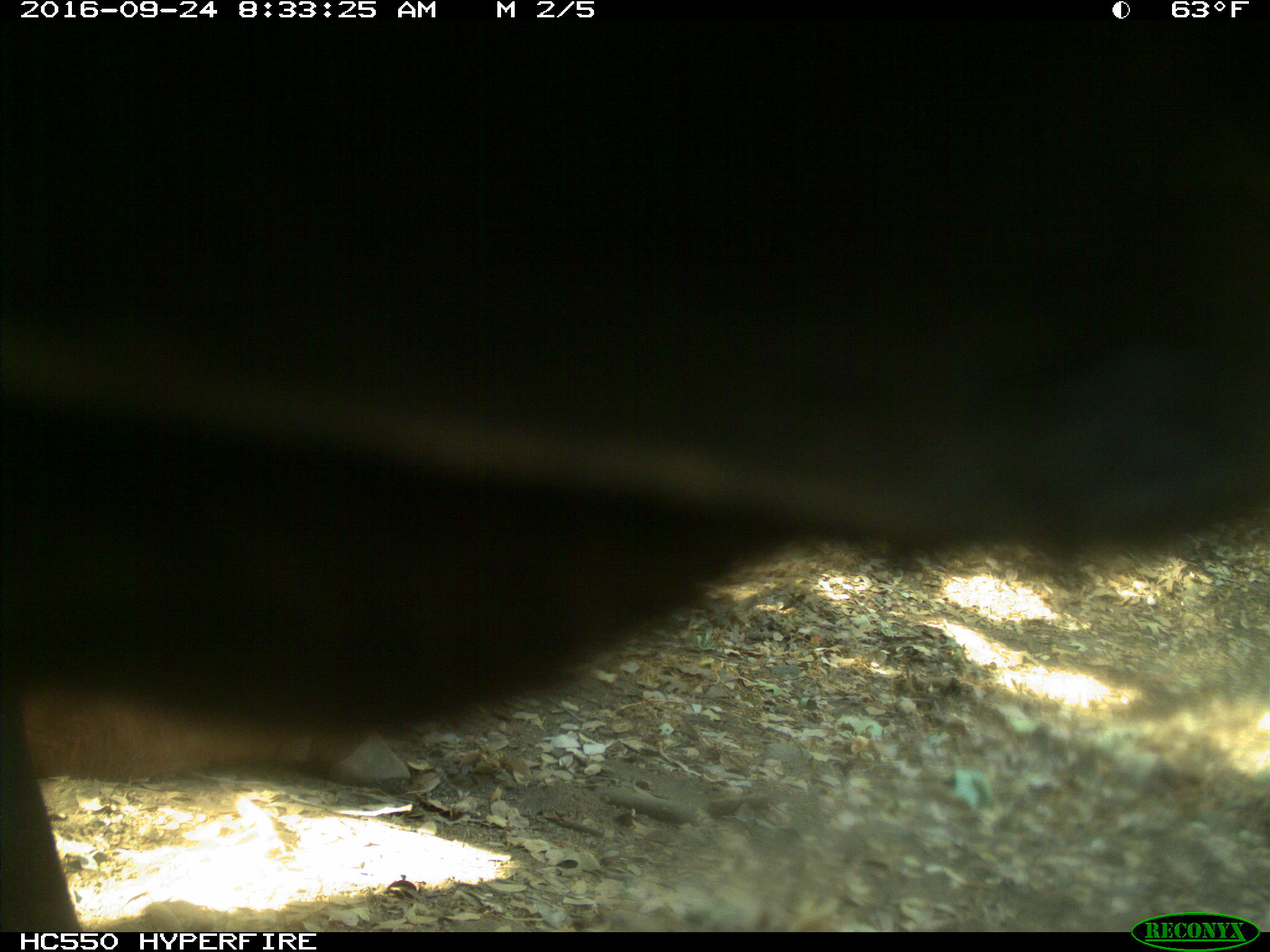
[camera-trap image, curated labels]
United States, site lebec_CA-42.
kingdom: Animalia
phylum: Chordata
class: Mammalia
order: Artiodactyla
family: Bovidae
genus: Bos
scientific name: Bos taurus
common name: domestic cow